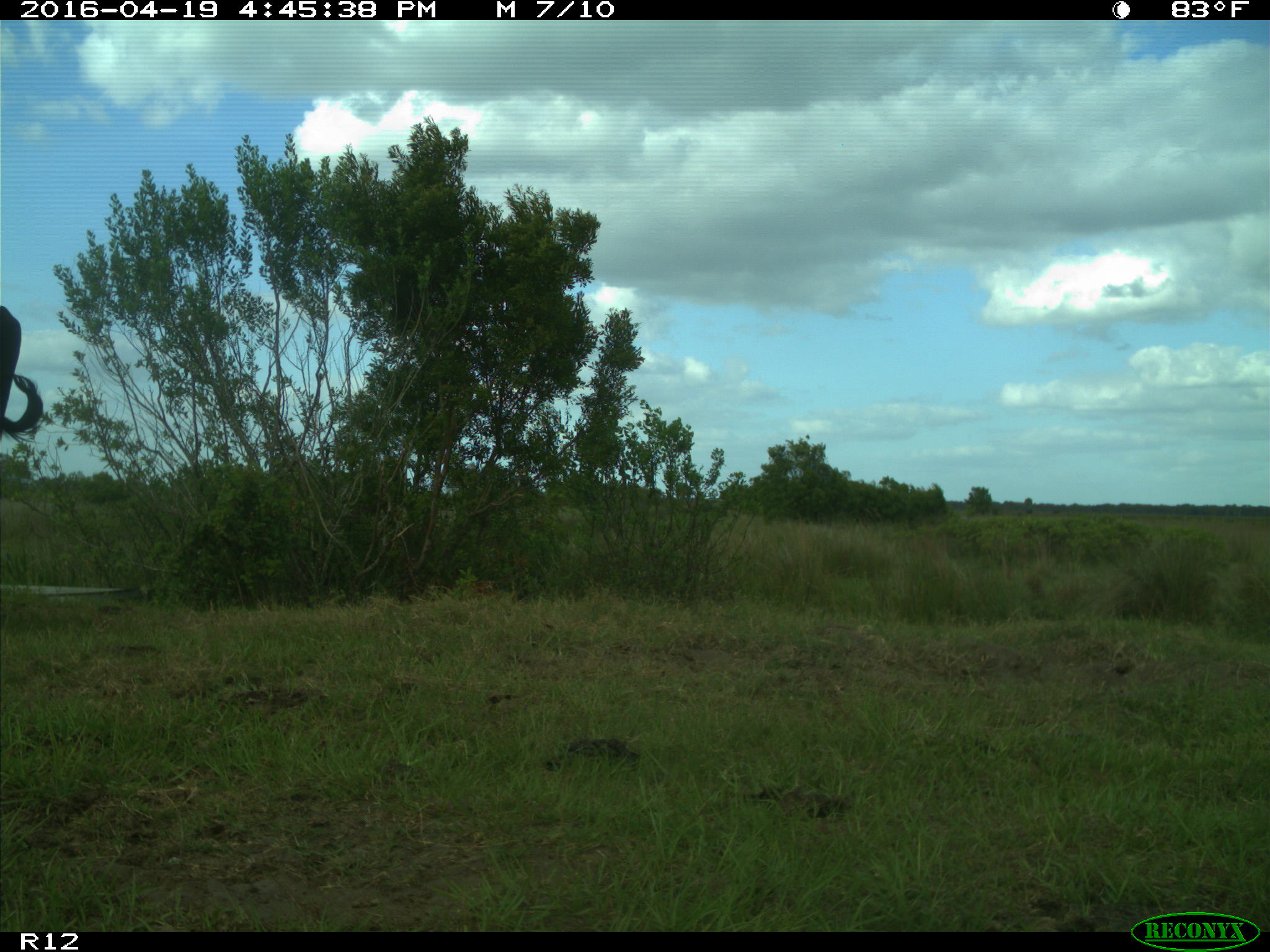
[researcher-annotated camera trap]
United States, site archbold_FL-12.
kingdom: Animalia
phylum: Chordata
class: Mammalia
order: Artiodactyla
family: Bovidae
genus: Bos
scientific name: Bos taurus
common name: domestic cow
Bos taurus (domestic cow).